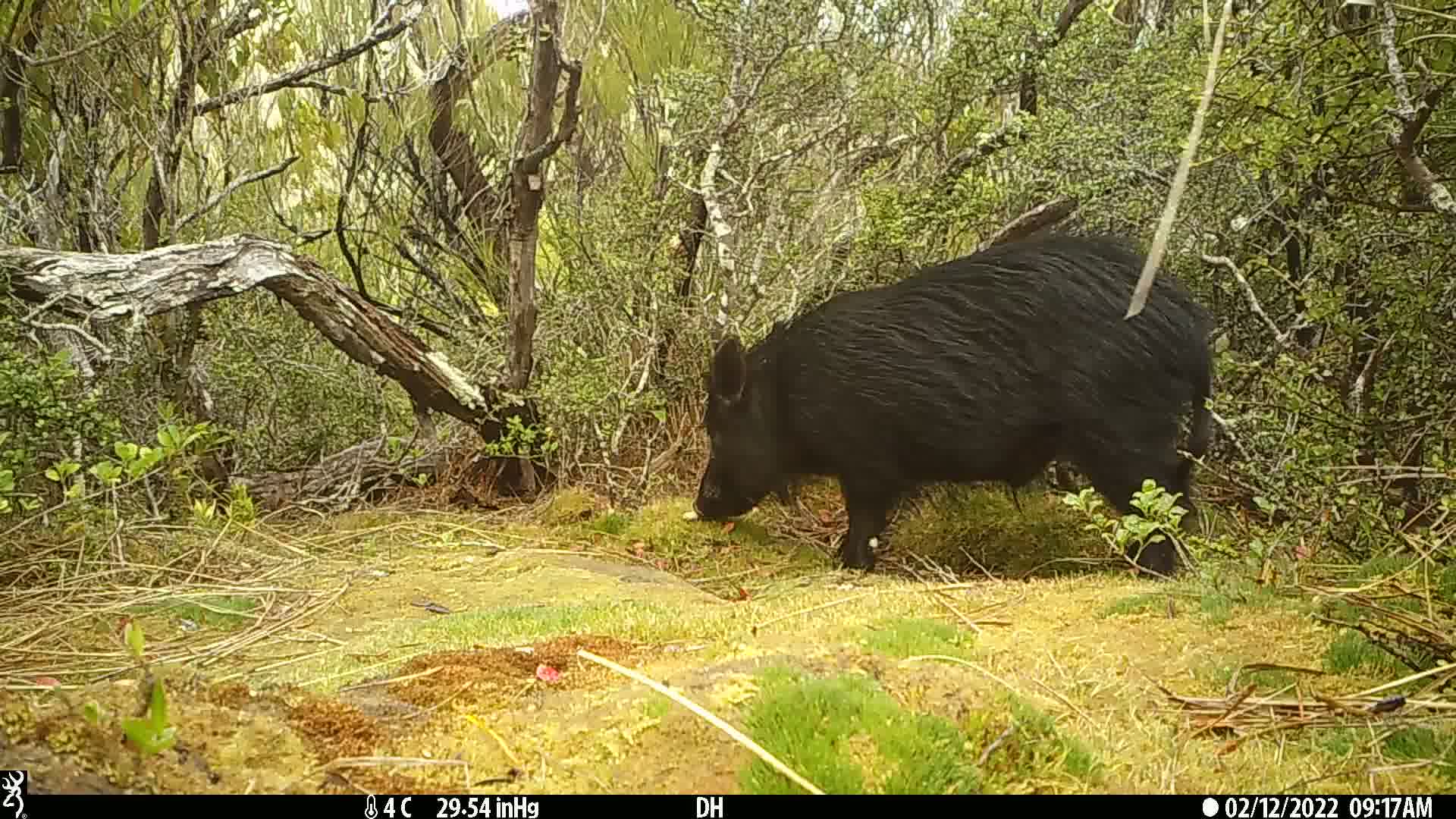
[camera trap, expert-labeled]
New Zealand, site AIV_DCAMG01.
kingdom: Animalia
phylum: Chordata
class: Mammalia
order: Artiodactyla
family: Suidae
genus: Sus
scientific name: Sus scrofa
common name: pig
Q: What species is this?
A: Pig (Sus scrofa).